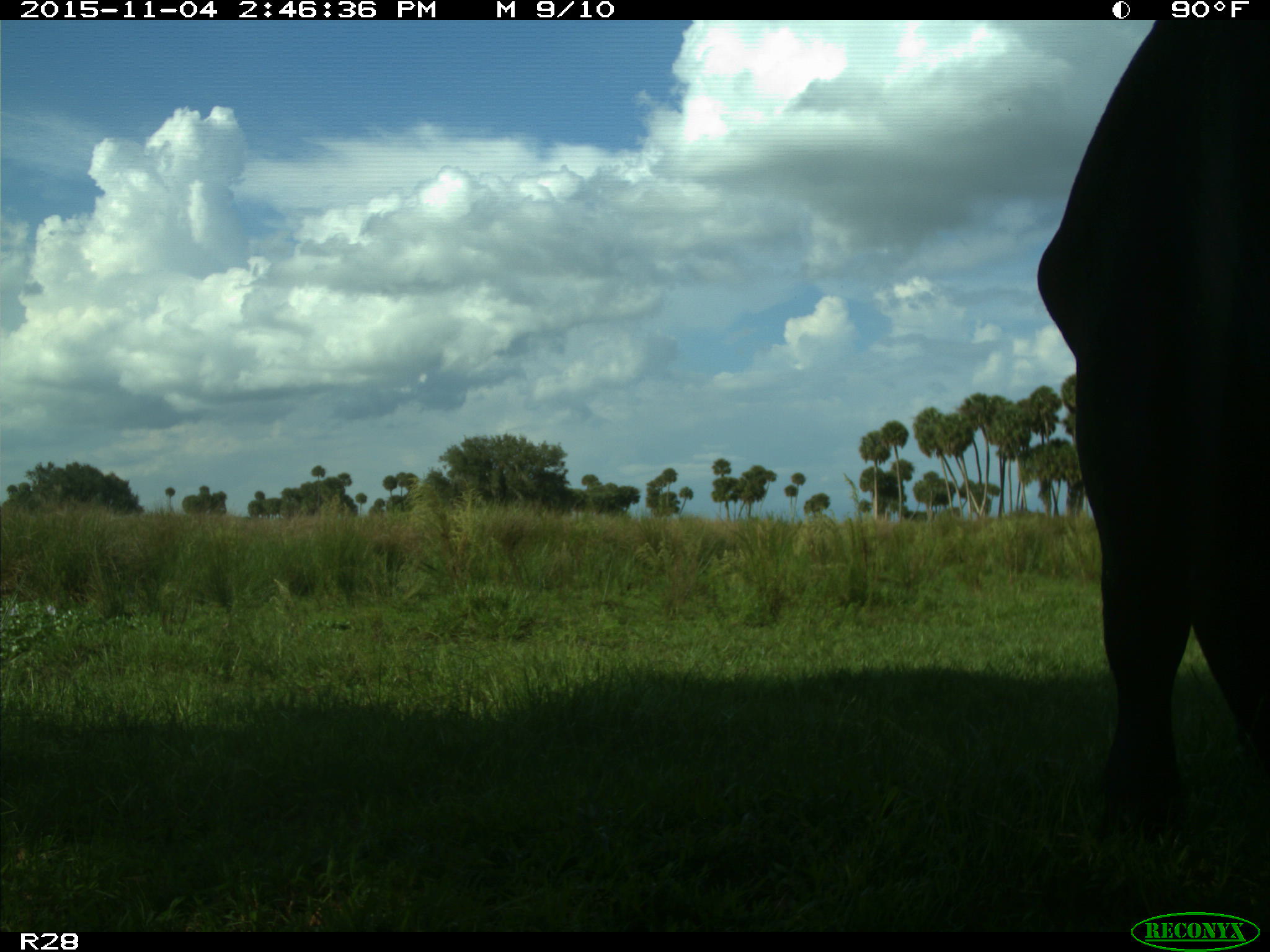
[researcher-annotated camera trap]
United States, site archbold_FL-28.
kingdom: Animalia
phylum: Chordata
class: Mammalia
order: Artiodactyla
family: Bovidae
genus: Bos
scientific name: Bos taurus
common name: domestic cow